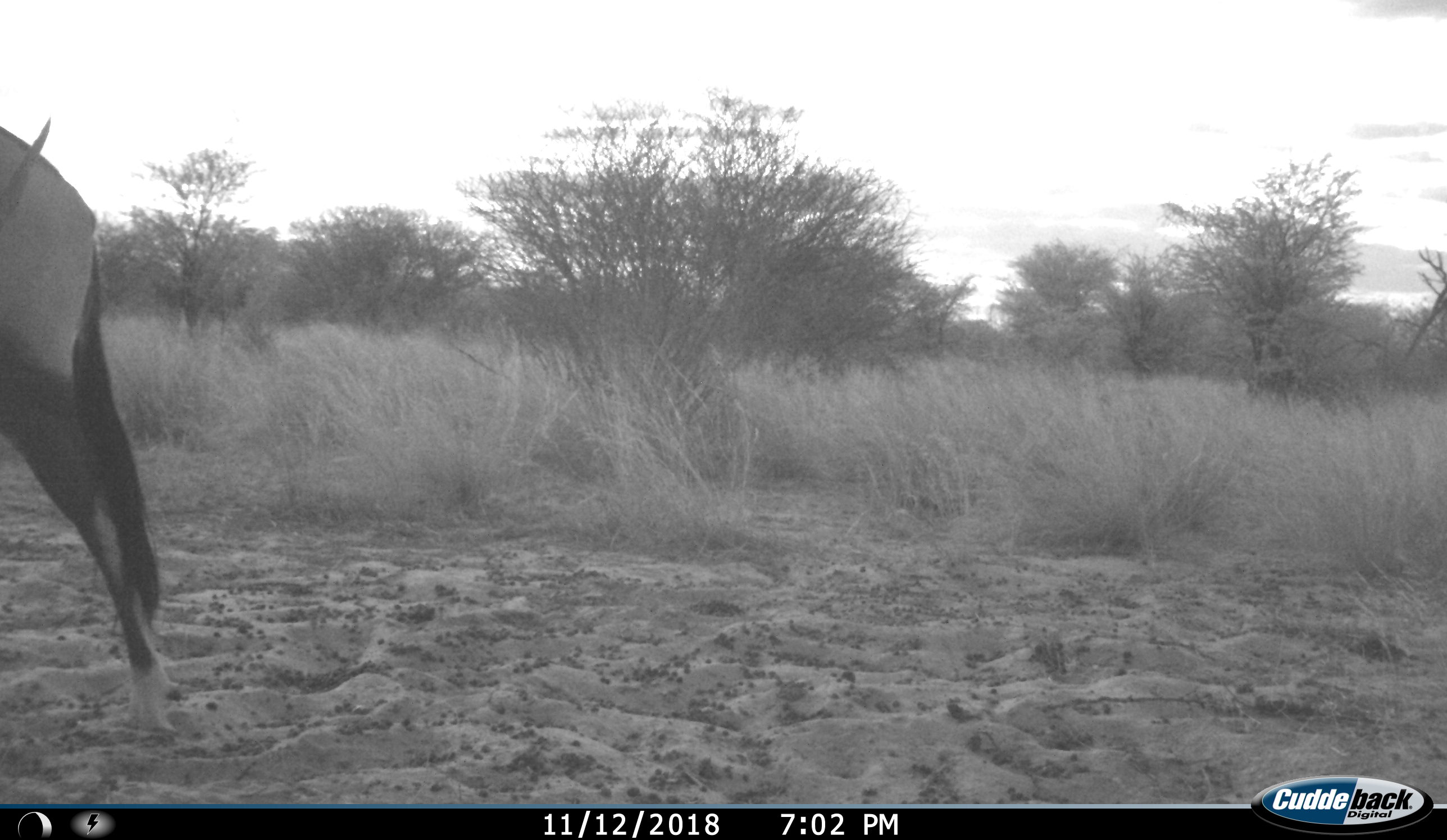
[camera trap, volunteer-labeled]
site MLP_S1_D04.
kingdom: Animalia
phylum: Chordata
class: Mammalia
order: Artiodactyla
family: Bovidae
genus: Oryx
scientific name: Oryx gazella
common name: gemsbok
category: oryx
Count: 1.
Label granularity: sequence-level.